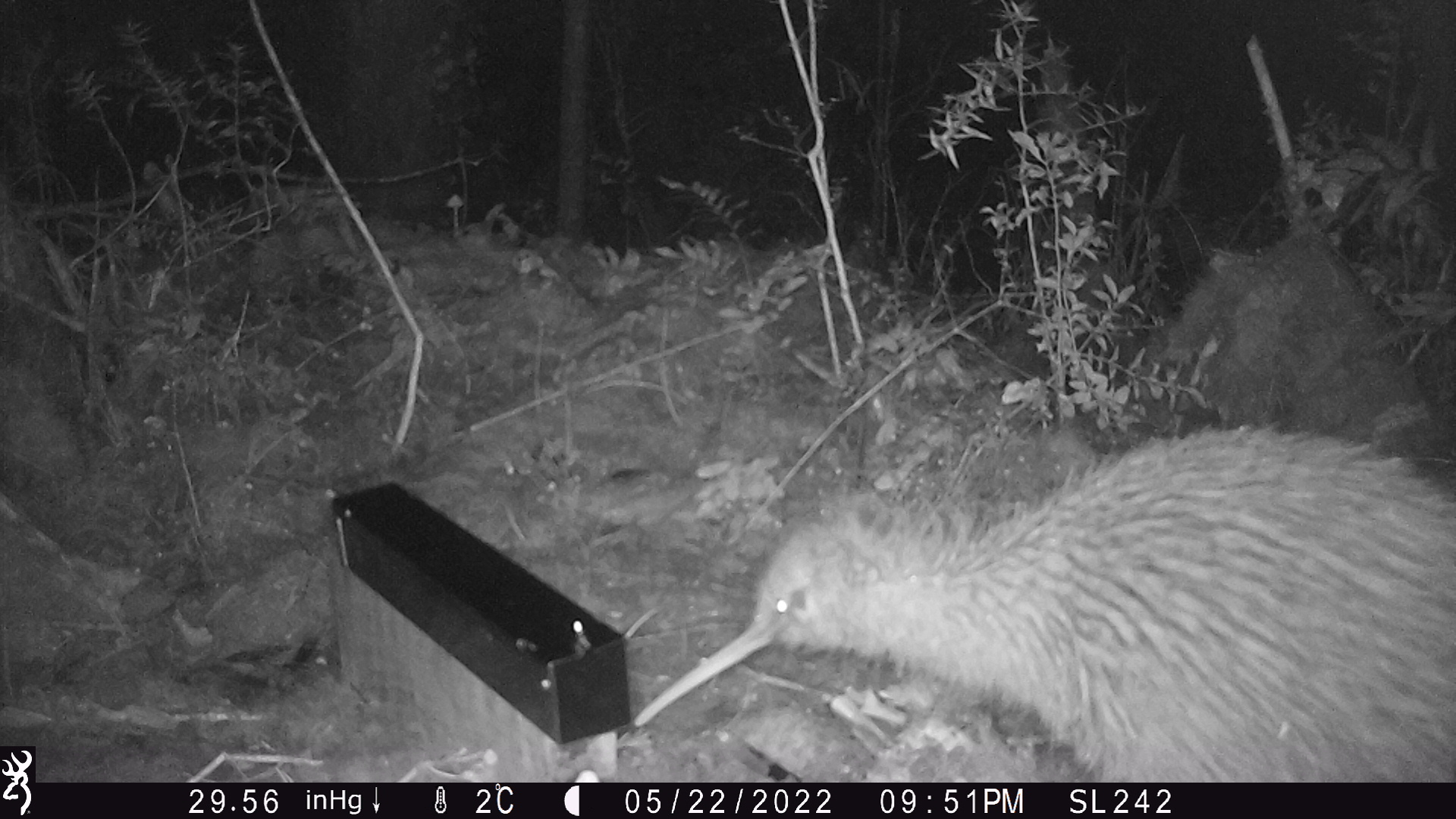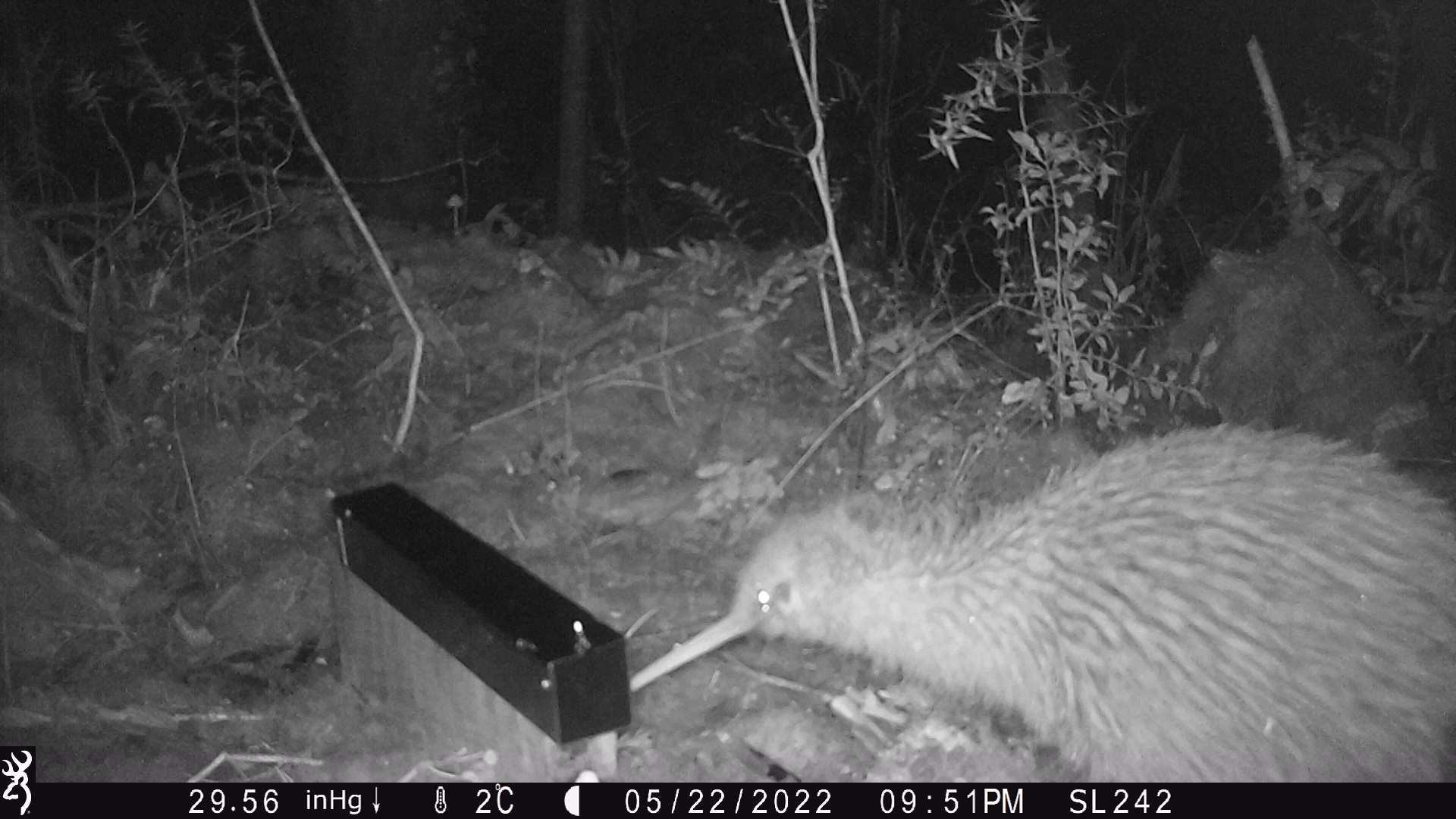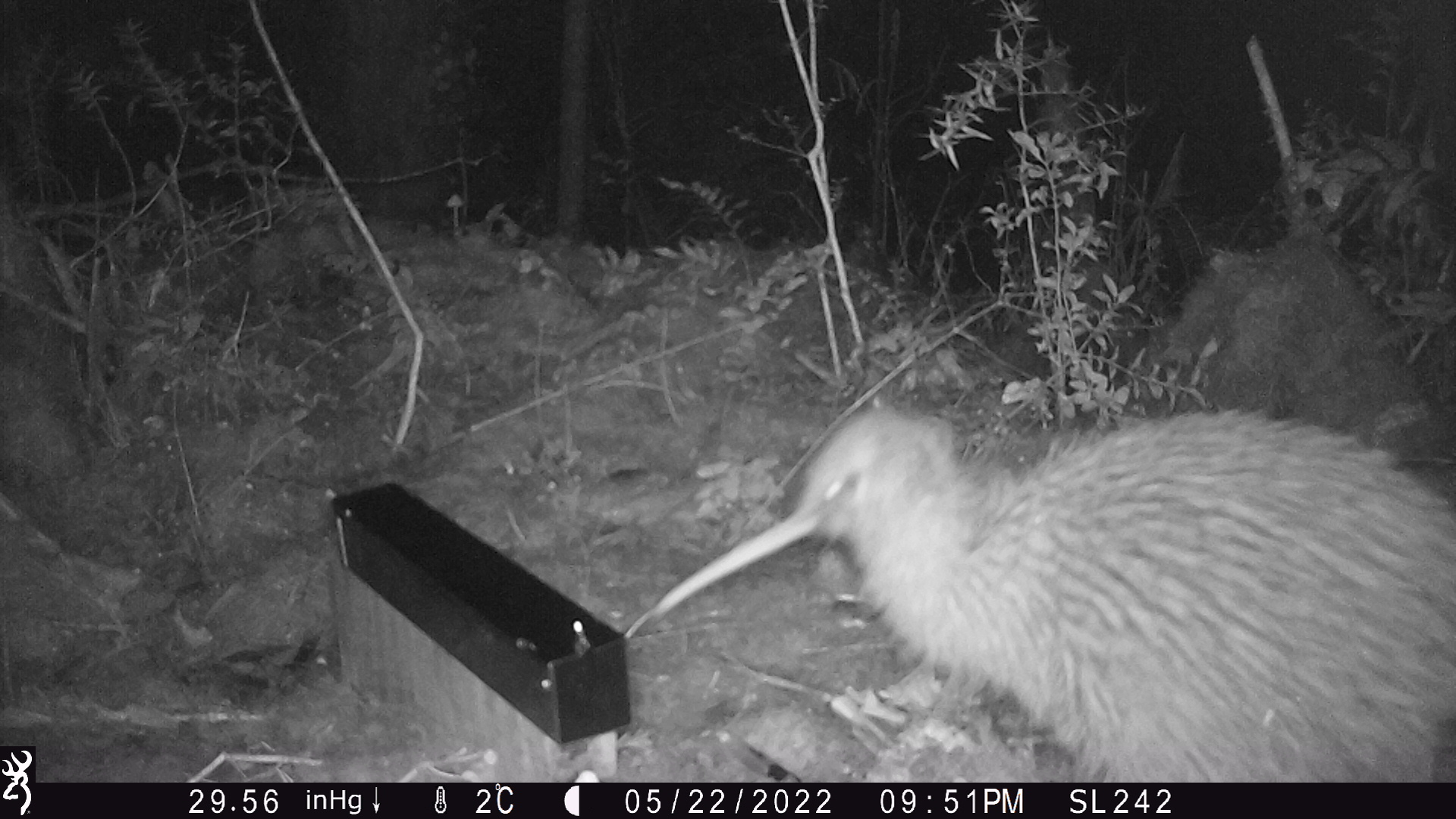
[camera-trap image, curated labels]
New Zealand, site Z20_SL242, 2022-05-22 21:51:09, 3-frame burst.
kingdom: Animalia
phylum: Chordata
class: Aves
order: Apterygiformes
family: Apterygidae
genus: Apteryx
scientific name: Apteryx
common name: kiwi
Kiwi (Apteryx).